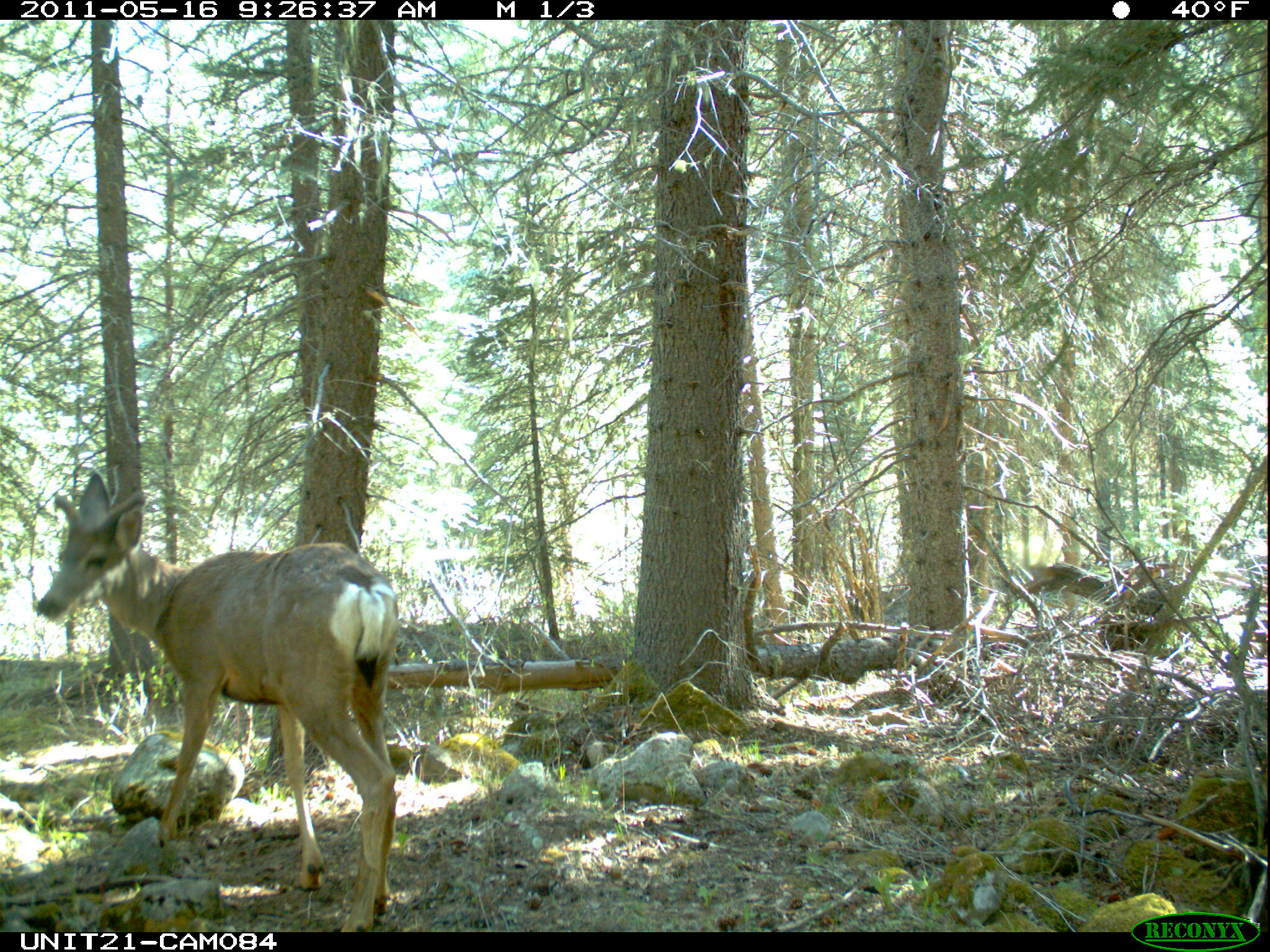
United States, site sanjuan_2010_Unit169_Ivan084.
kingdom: Animalia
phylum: Chordata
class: Mammalia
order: Artiodactyla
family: Cervidae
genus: Odocoileus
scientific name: Odocoileus hemionus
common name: mule deer